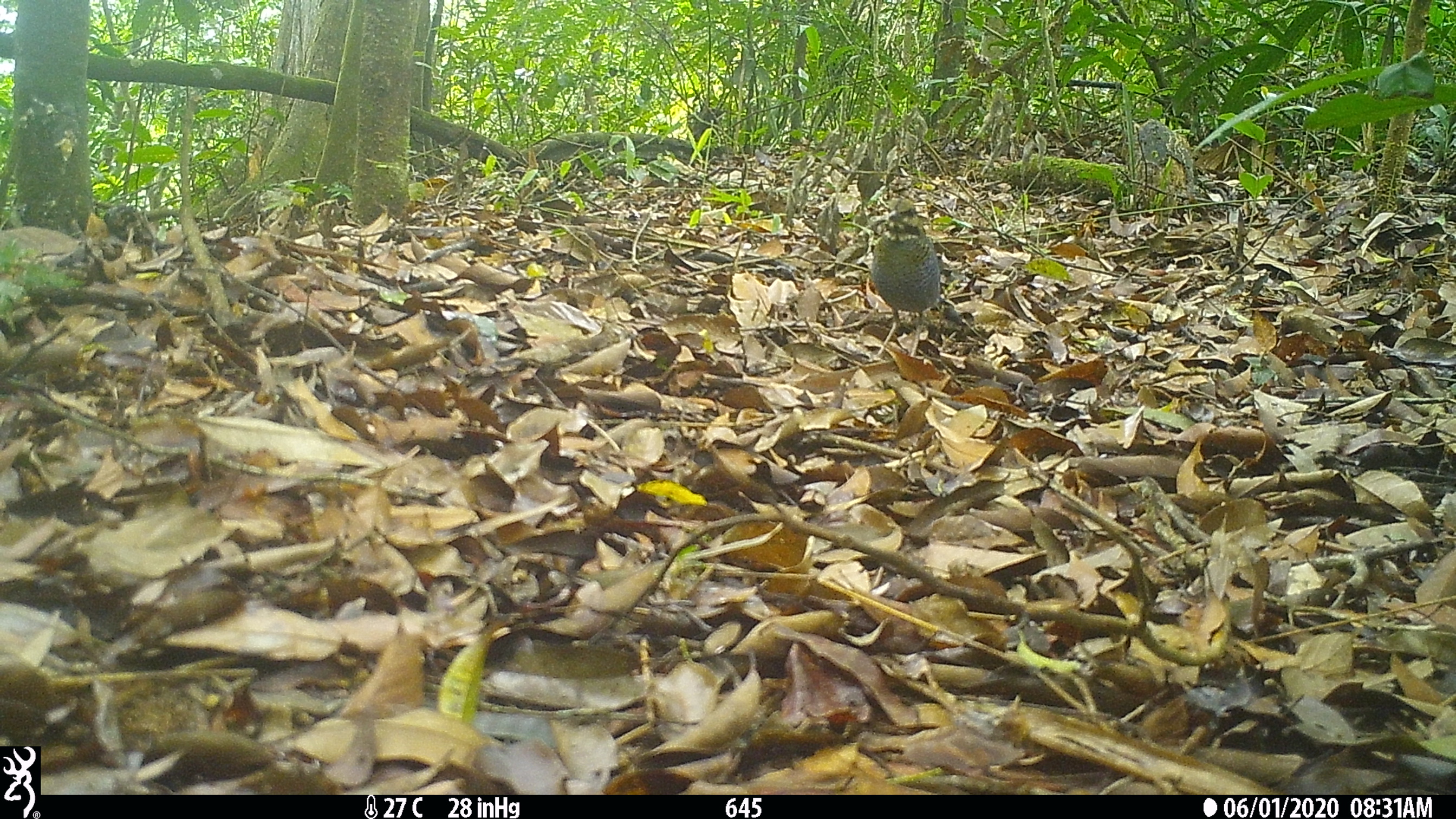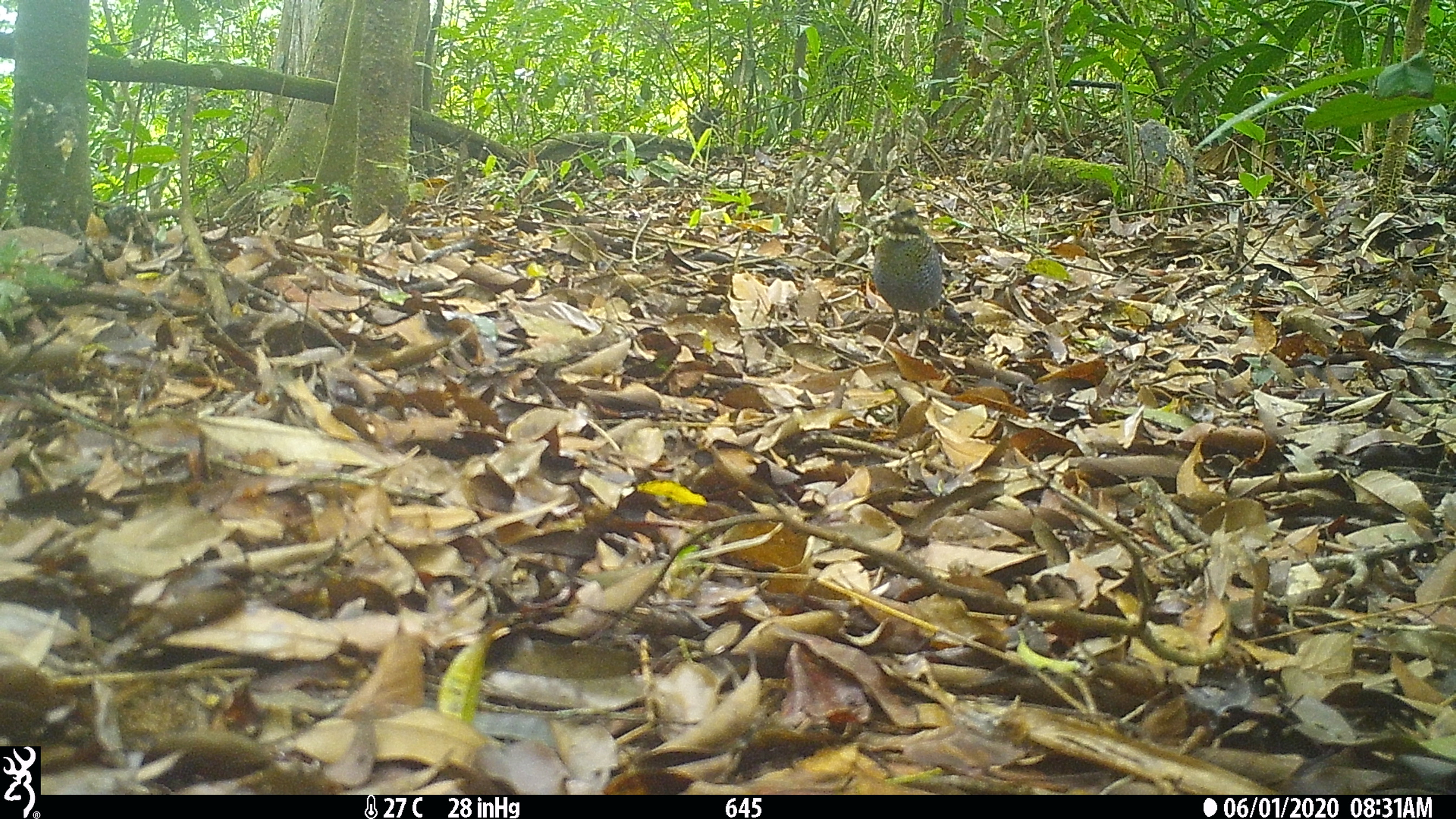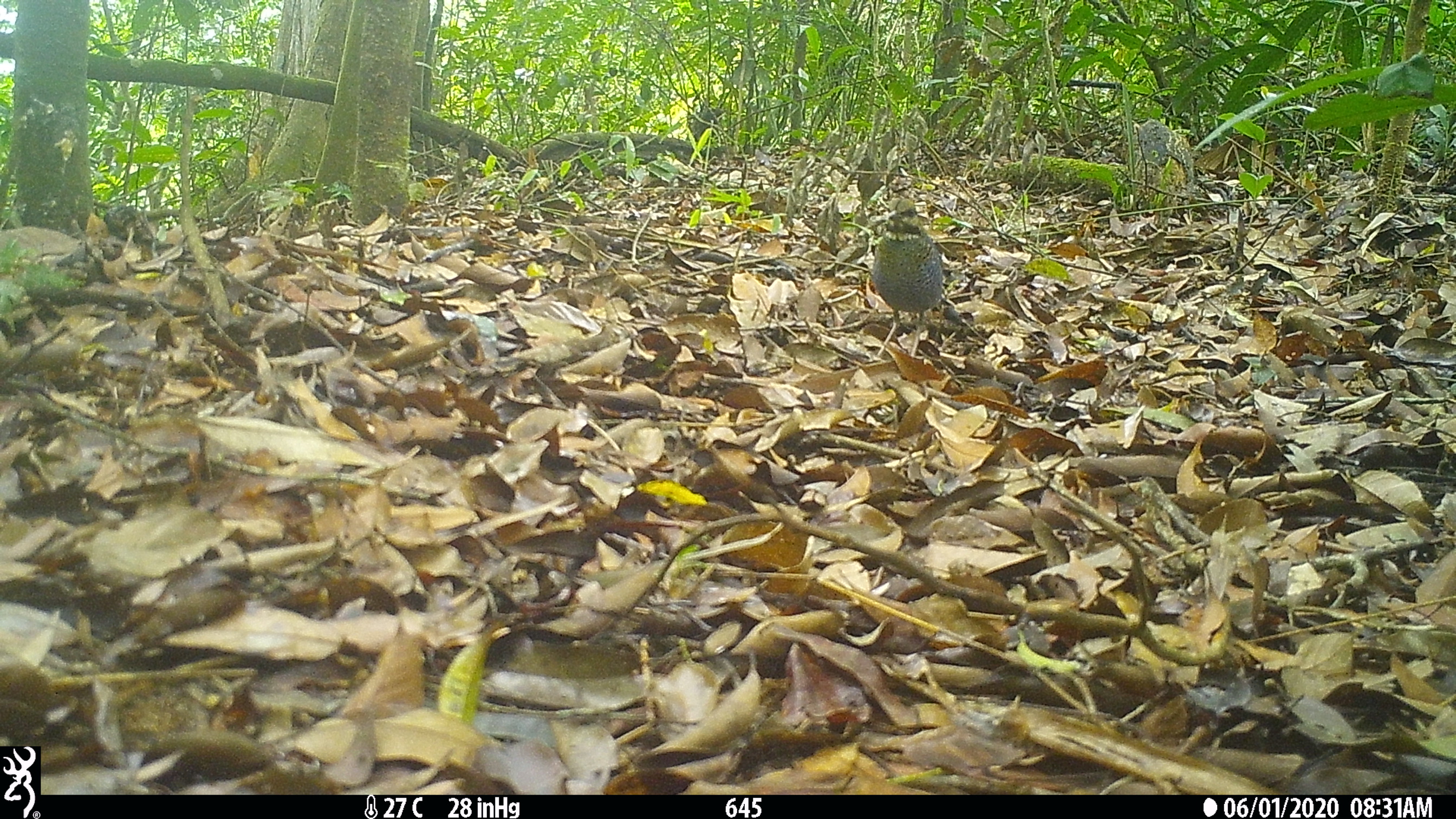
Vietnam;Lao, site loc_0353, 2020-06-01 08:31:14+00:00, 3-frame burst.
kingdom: Animalia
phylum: Chordata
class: Aves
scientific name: Aves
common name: bird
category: unidentified bird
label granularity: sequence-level